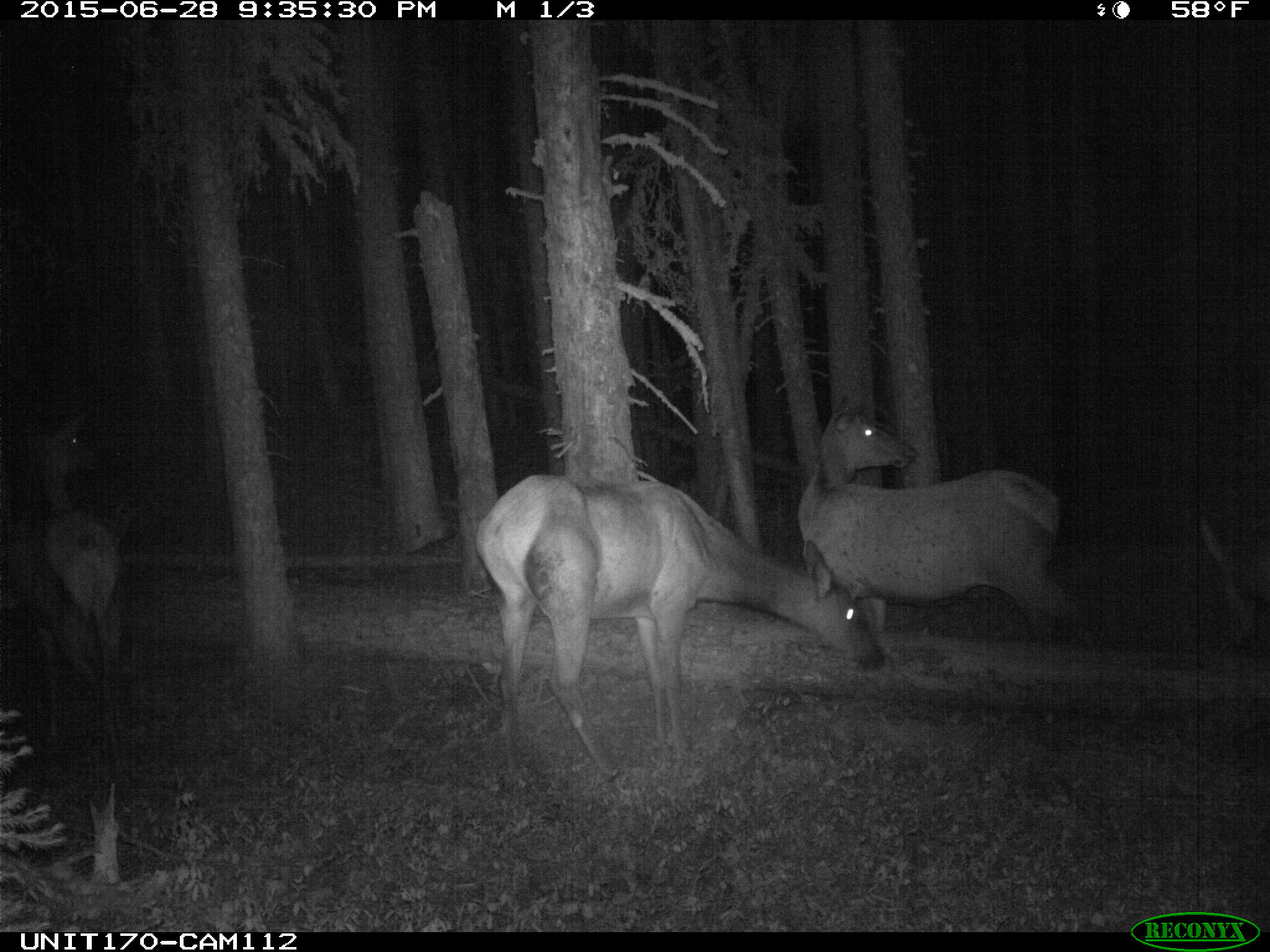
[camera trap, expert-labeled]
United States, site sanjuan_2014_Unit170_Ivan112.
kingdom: Animalia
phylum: Chordata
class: Mammalia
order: Artiodactyla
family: Cervidae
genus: Cervus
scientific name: Cervus elaphus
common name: red deer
Cervus elaphus (red deer).